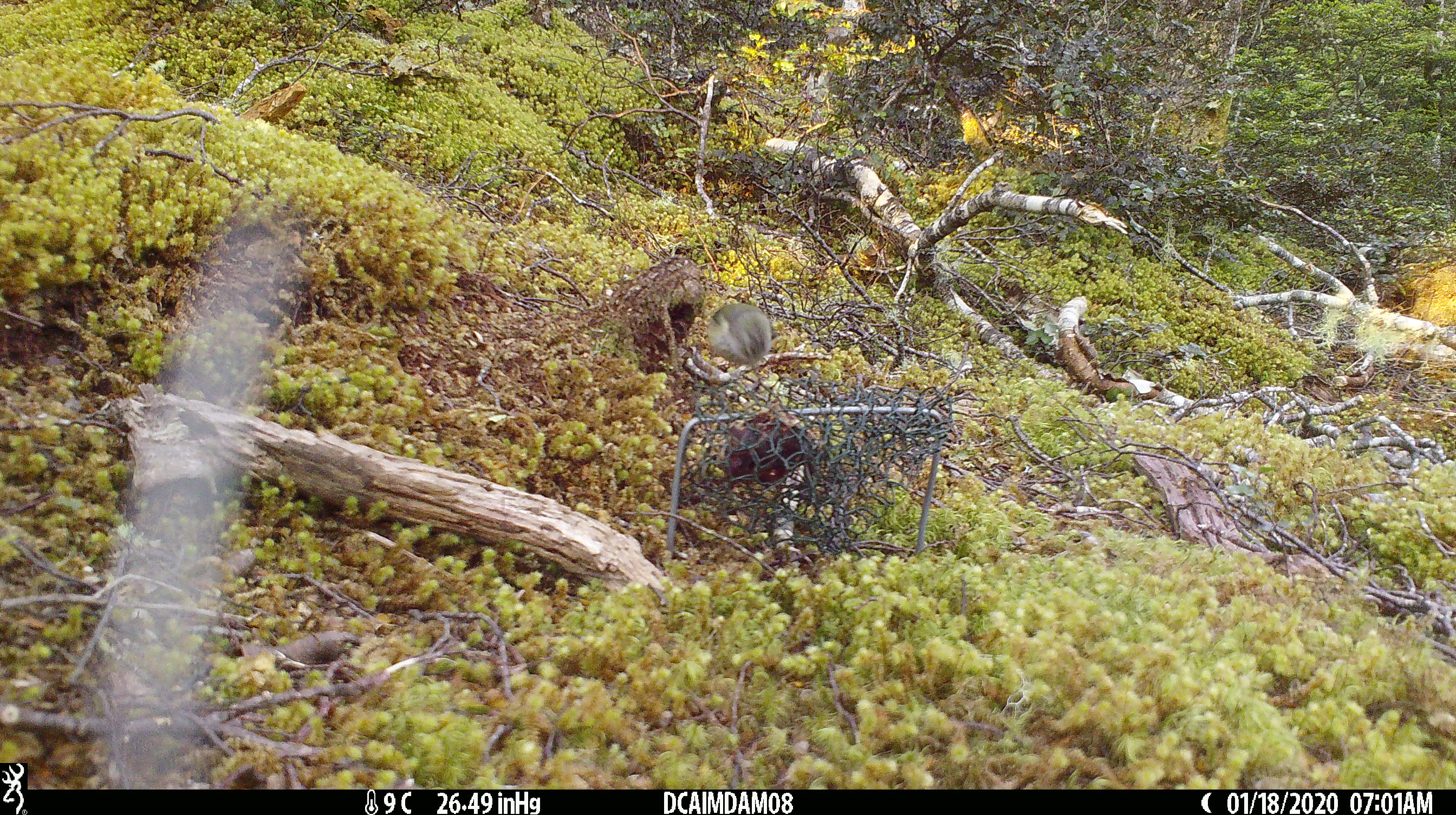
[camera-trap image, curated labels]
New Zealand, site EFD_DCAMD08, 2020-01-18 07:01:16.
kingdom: Animalia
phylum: Chordata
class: Aves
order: Passeriformes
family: Acanthisittidae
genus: Acanthisitta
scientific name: Acanthisitta chloris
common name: rifleman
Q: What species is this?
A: Rifleman (Acanthisitta chloris).